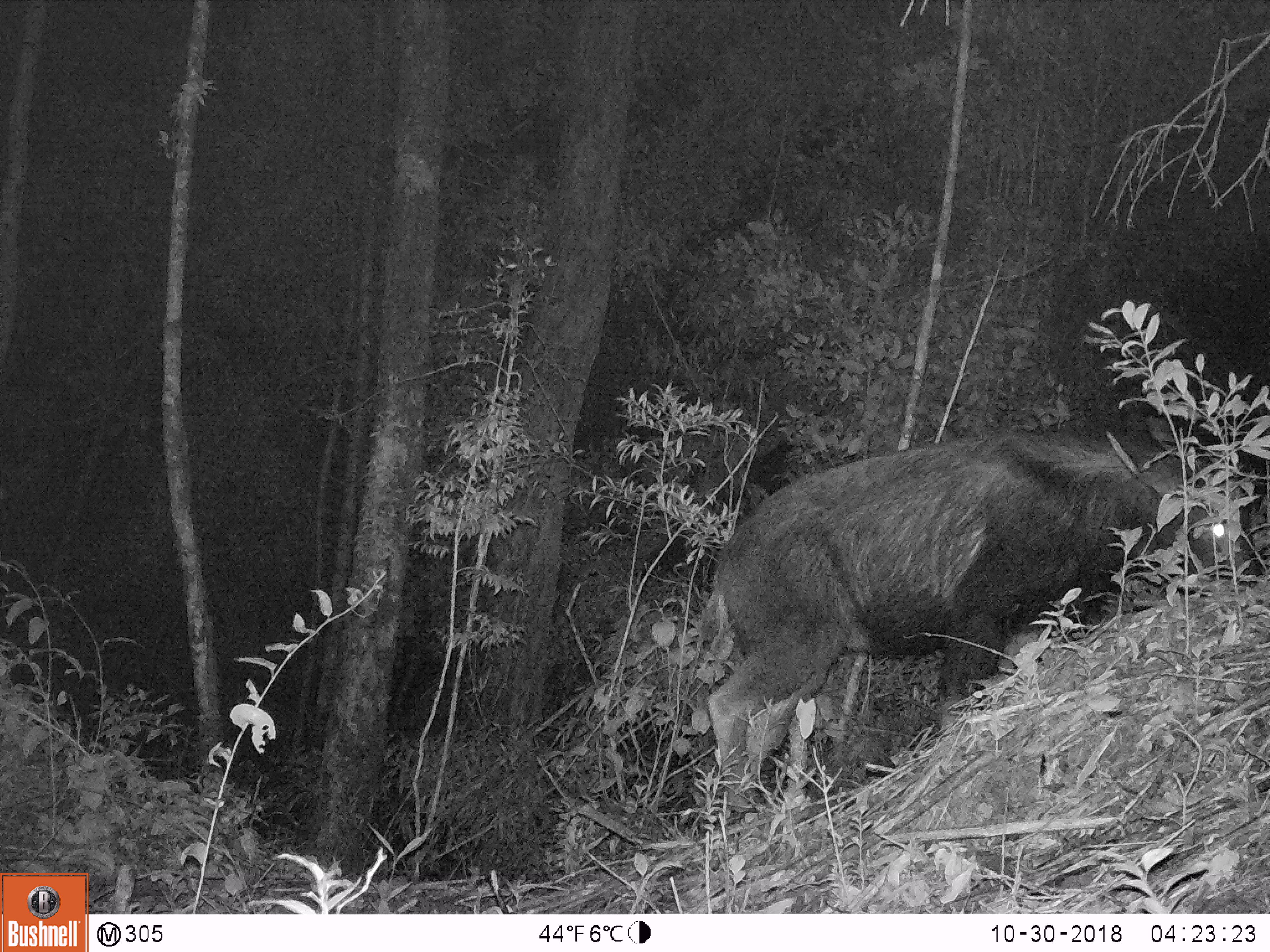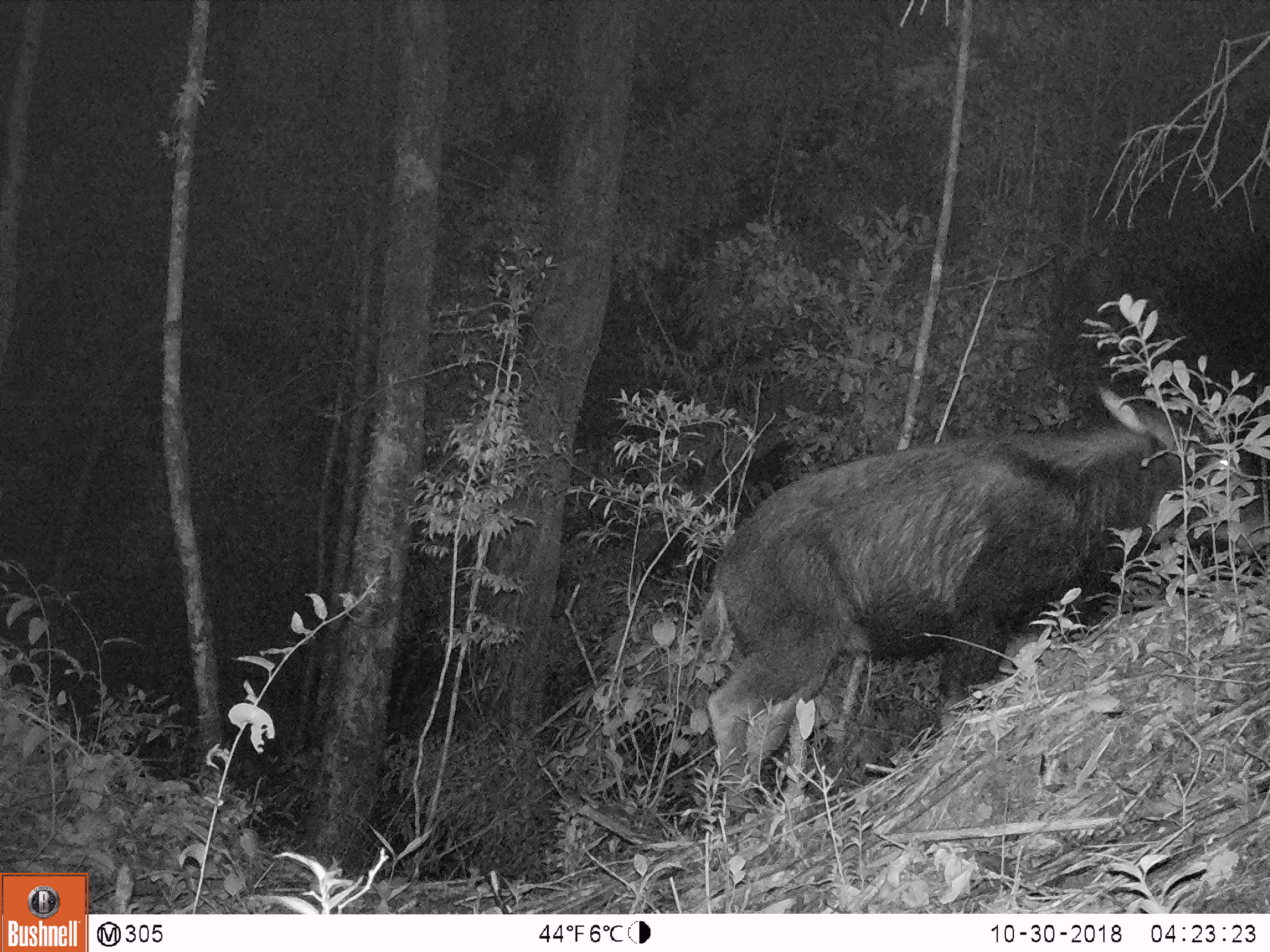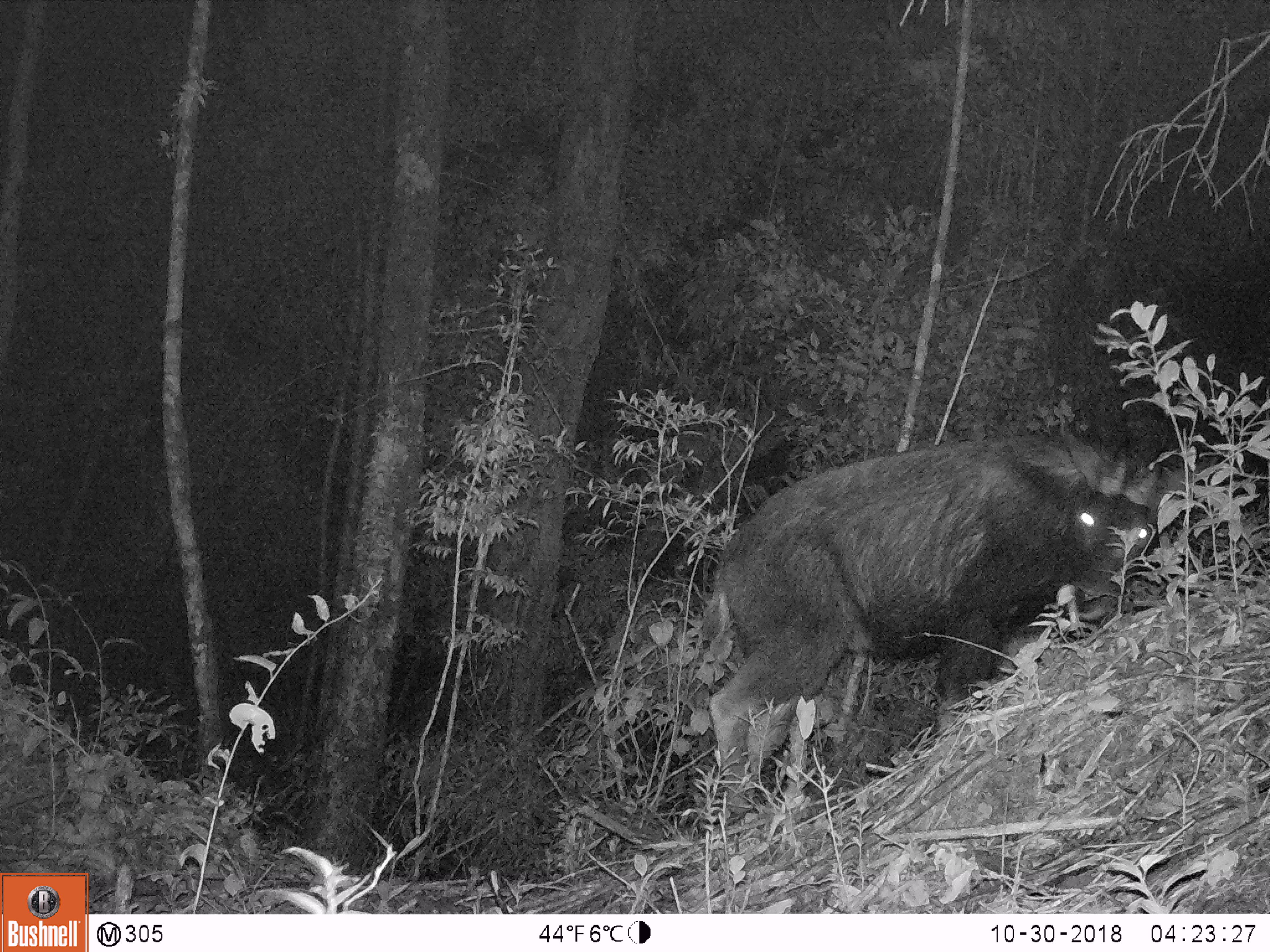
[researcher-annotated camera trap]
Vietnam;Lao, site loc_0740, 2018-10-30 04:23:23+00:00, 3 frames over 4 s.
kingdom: Animalia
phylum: Chordata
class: Mammalia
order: Artiodactyla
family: Bovidae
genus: Capricornis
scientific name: Capricornis sumatraensis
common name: chinese serow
Chinese serow (Capricornis sumatraensis). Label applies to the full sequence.